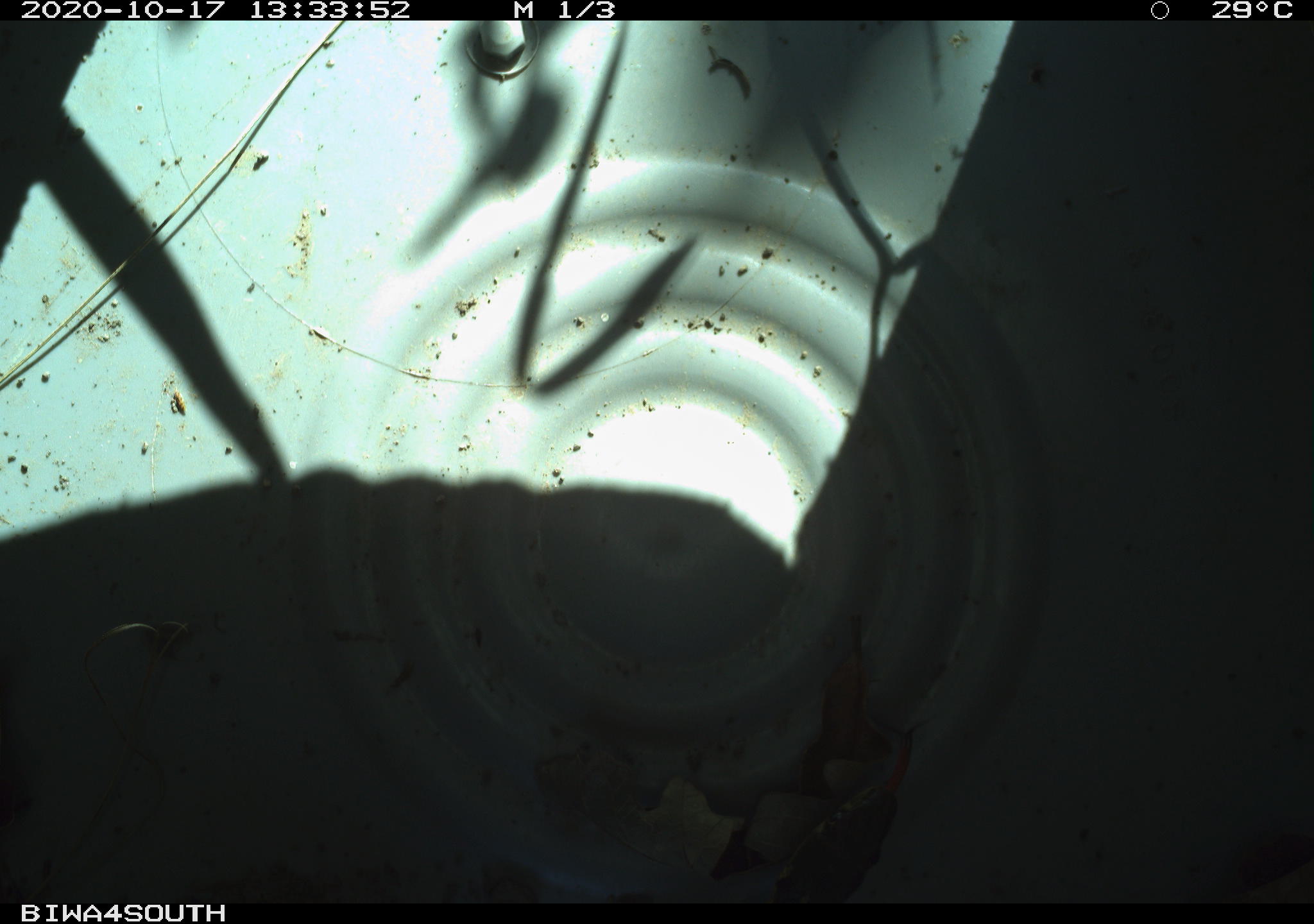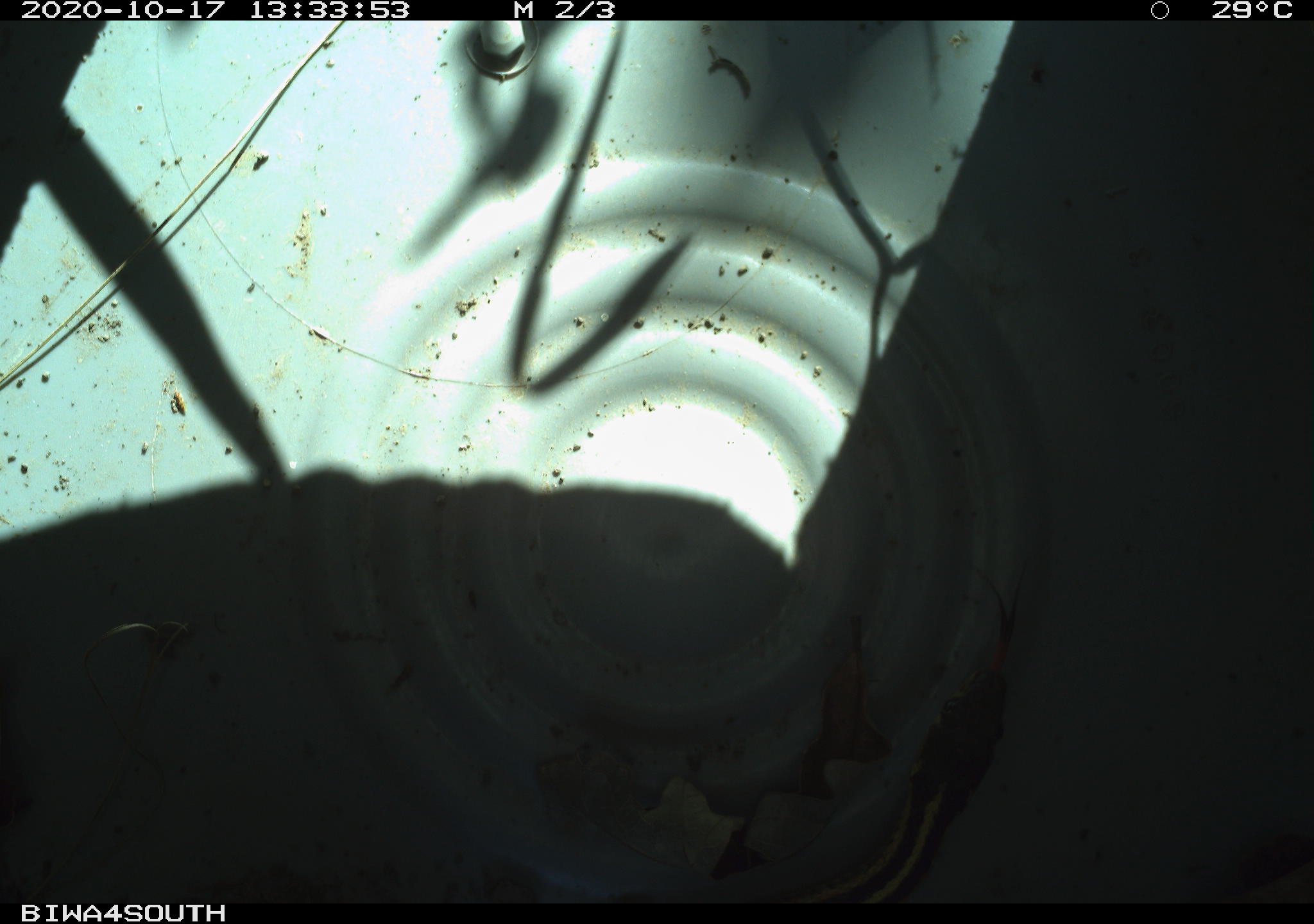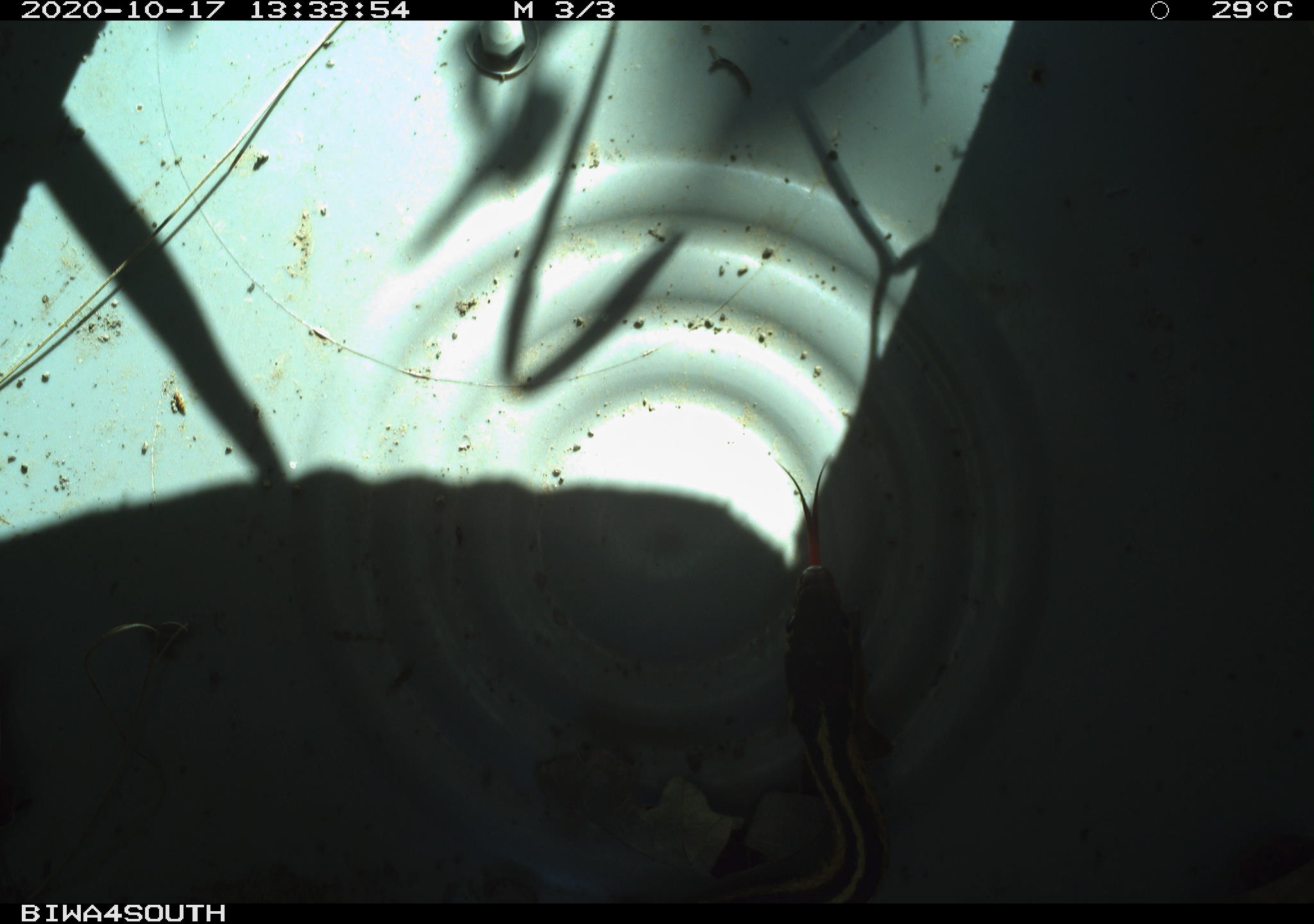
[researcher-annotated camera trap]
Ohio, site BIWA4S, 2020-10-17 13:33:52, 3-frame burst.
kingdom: Animalia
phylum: Chordata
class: Reptilia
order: Squamata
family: Colubridae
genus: Thamnophis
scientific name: Thamnophis sirtalis sirtalis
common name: eastern gartersnake